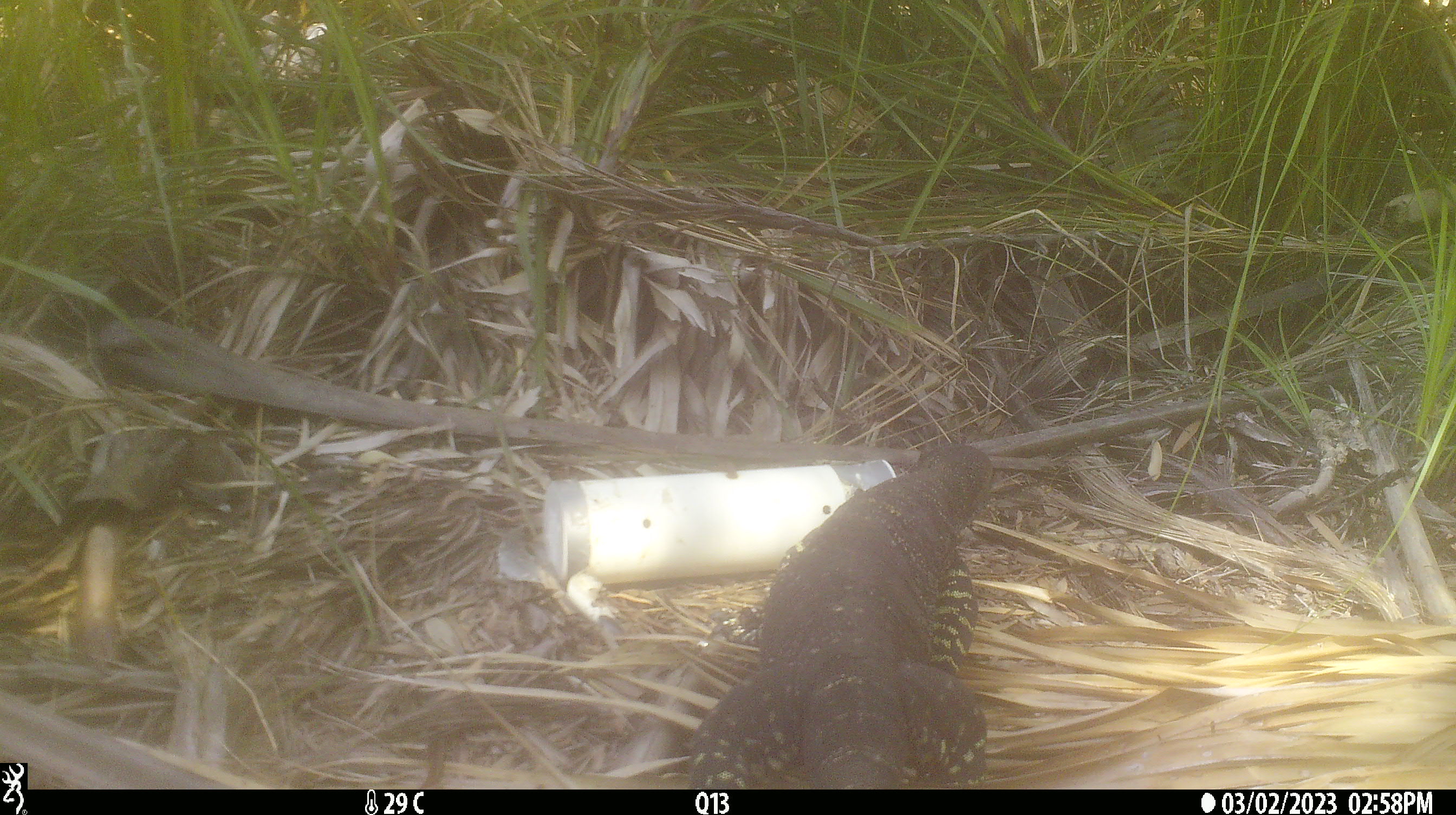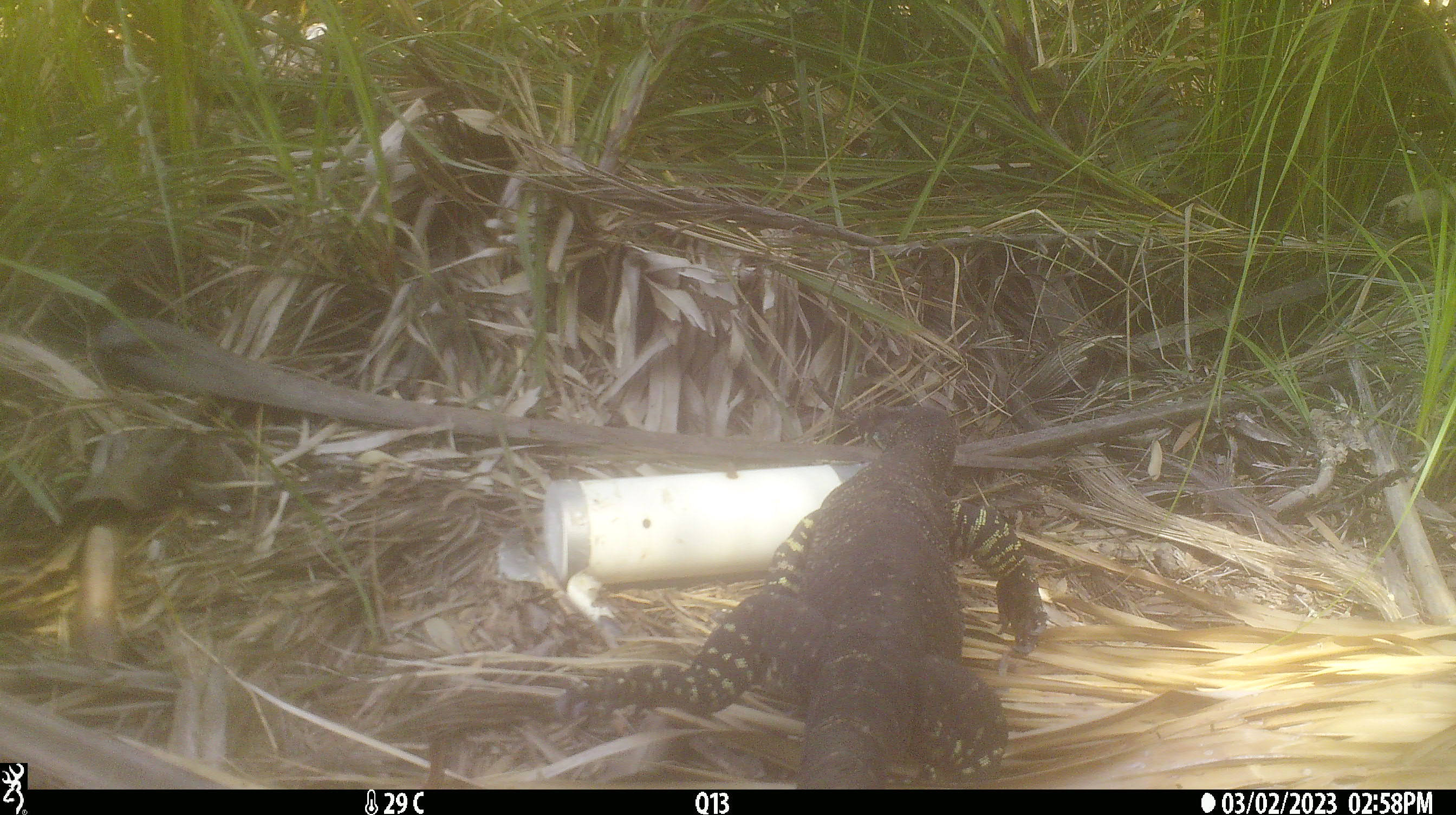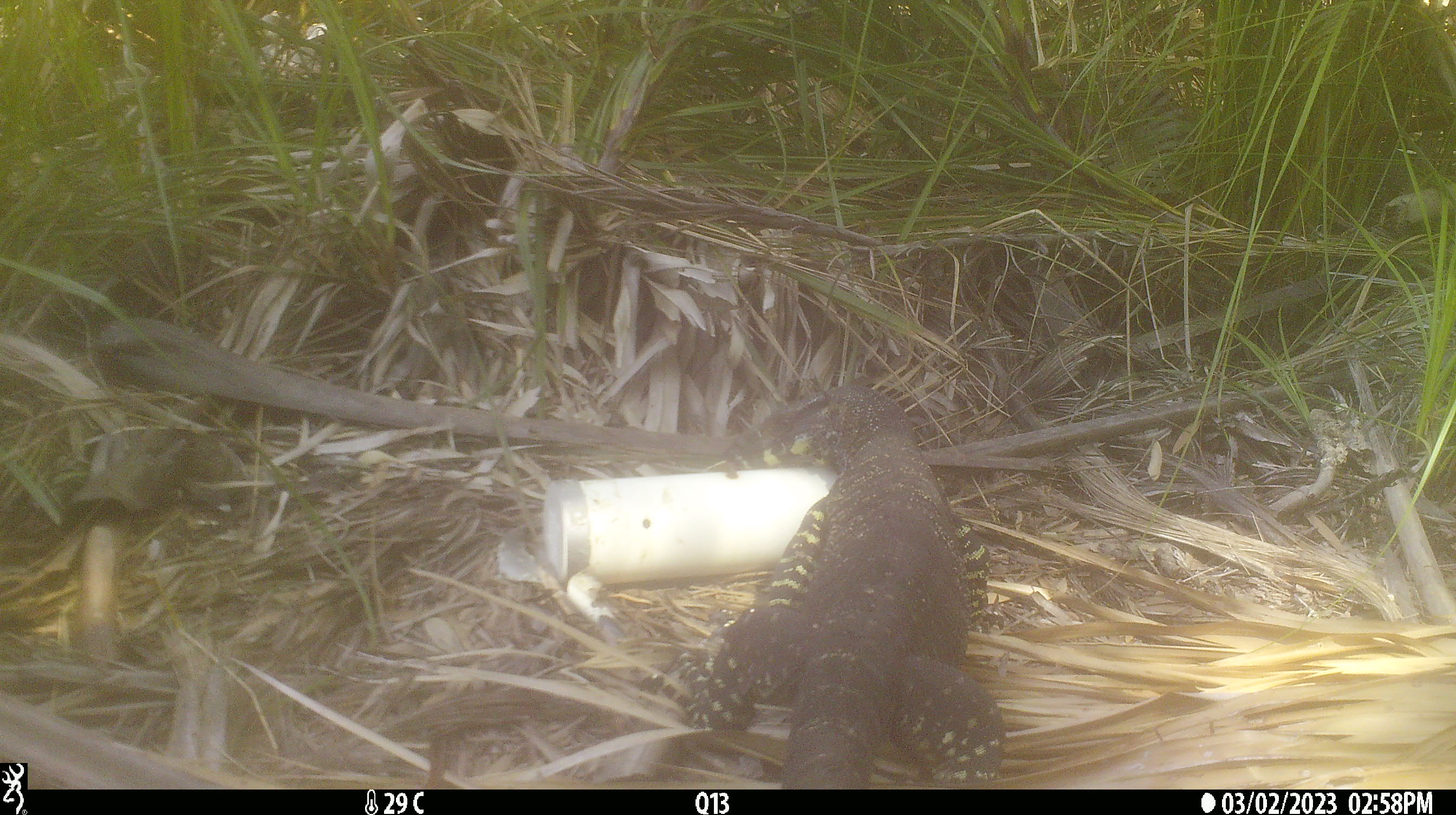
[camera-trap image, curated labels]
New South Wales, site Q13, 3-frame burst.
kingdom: Animalia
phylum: Chordata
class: Reptilia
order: Squamata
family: Varanidae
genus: Varanus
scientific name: Varanus varius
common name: lace monitor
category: goanna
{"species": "goanna (lace monitor) (Varanus varius)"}